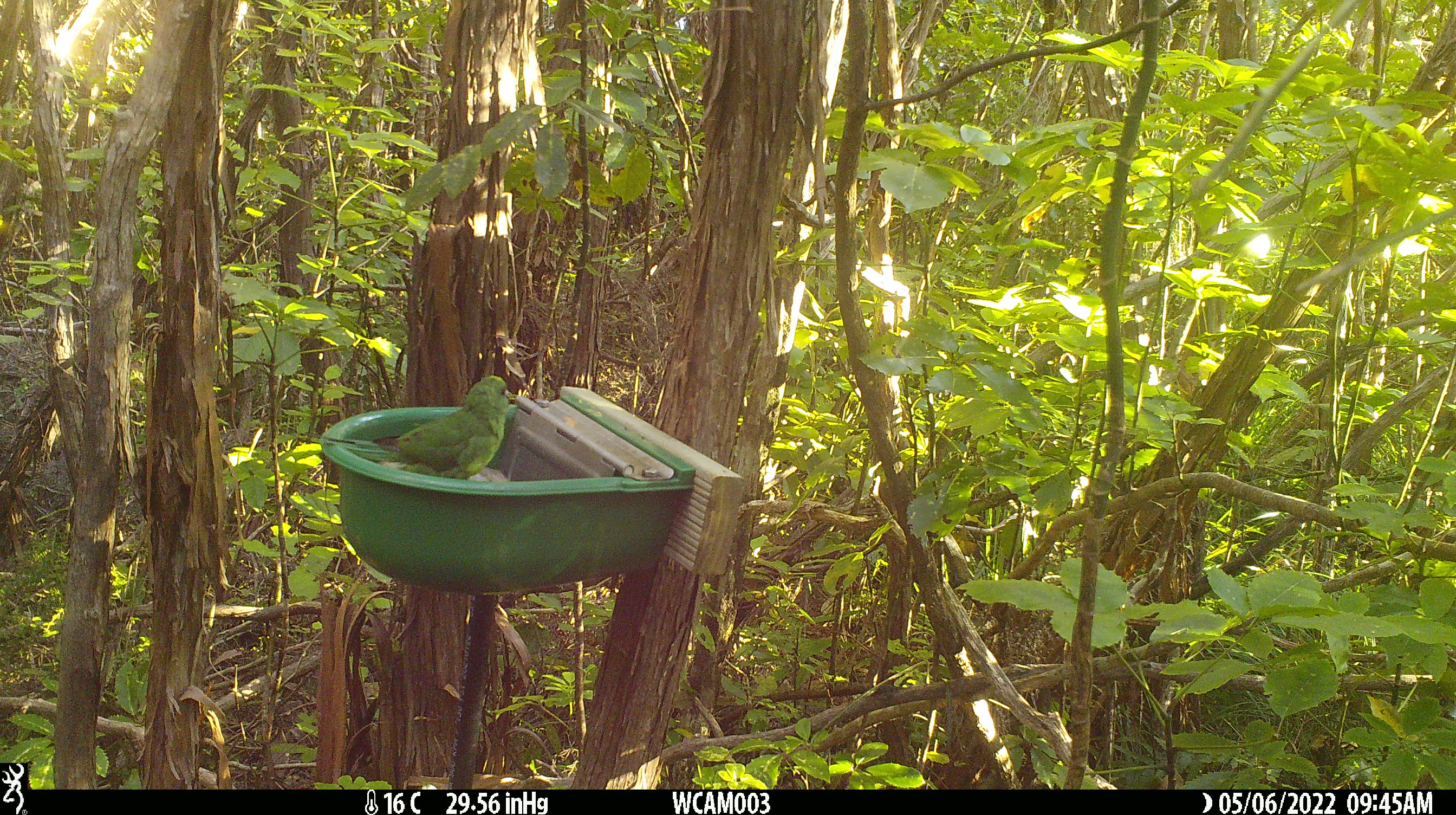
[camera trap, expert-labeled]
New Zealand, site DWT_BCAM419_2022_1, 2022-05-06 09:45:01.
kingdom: Animalia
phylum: Chordata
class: Aves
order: Psittaciformes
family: Psittaculidae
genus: Cyanoramphus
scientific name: Cyanoramphus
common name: parakeet